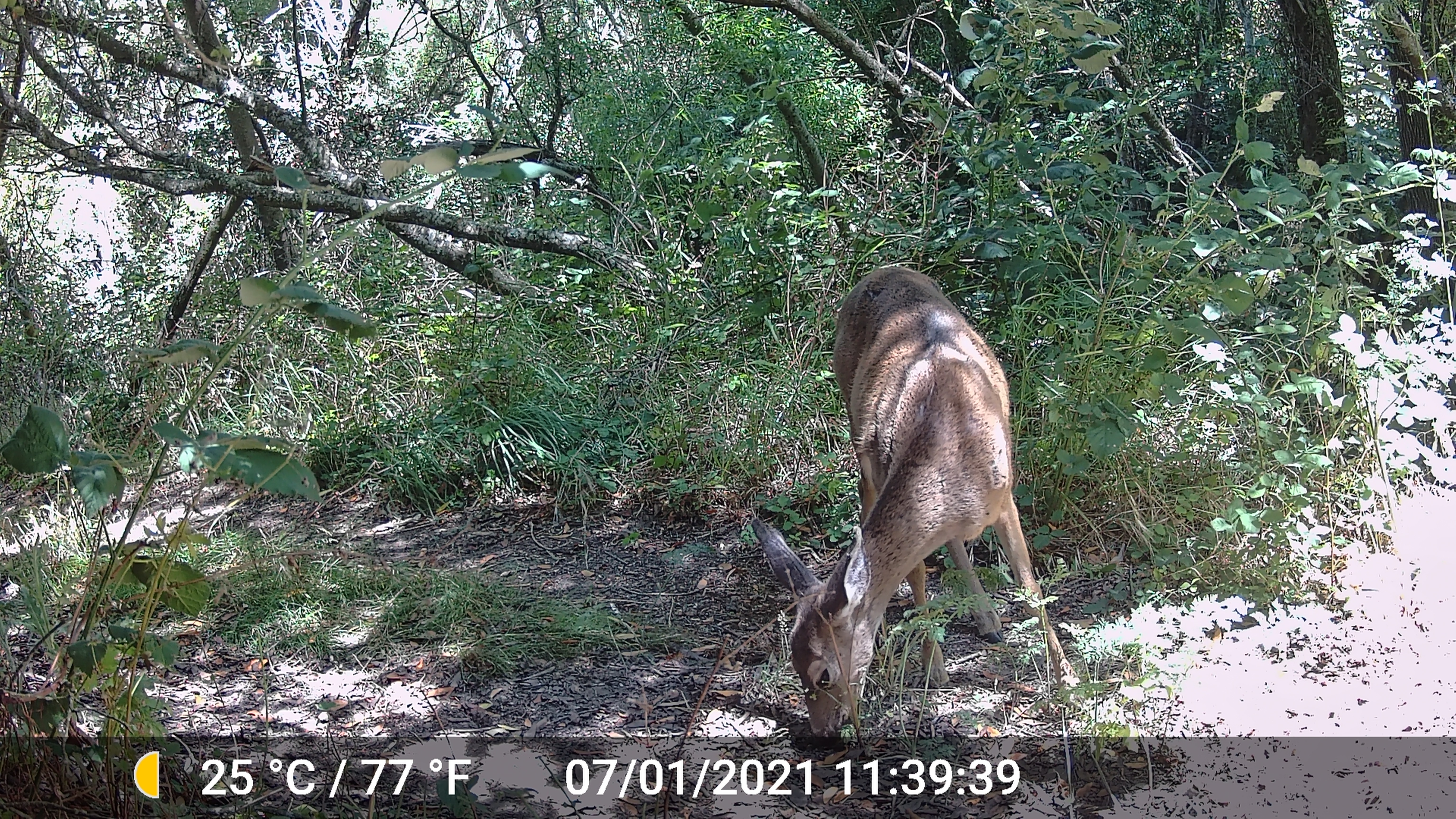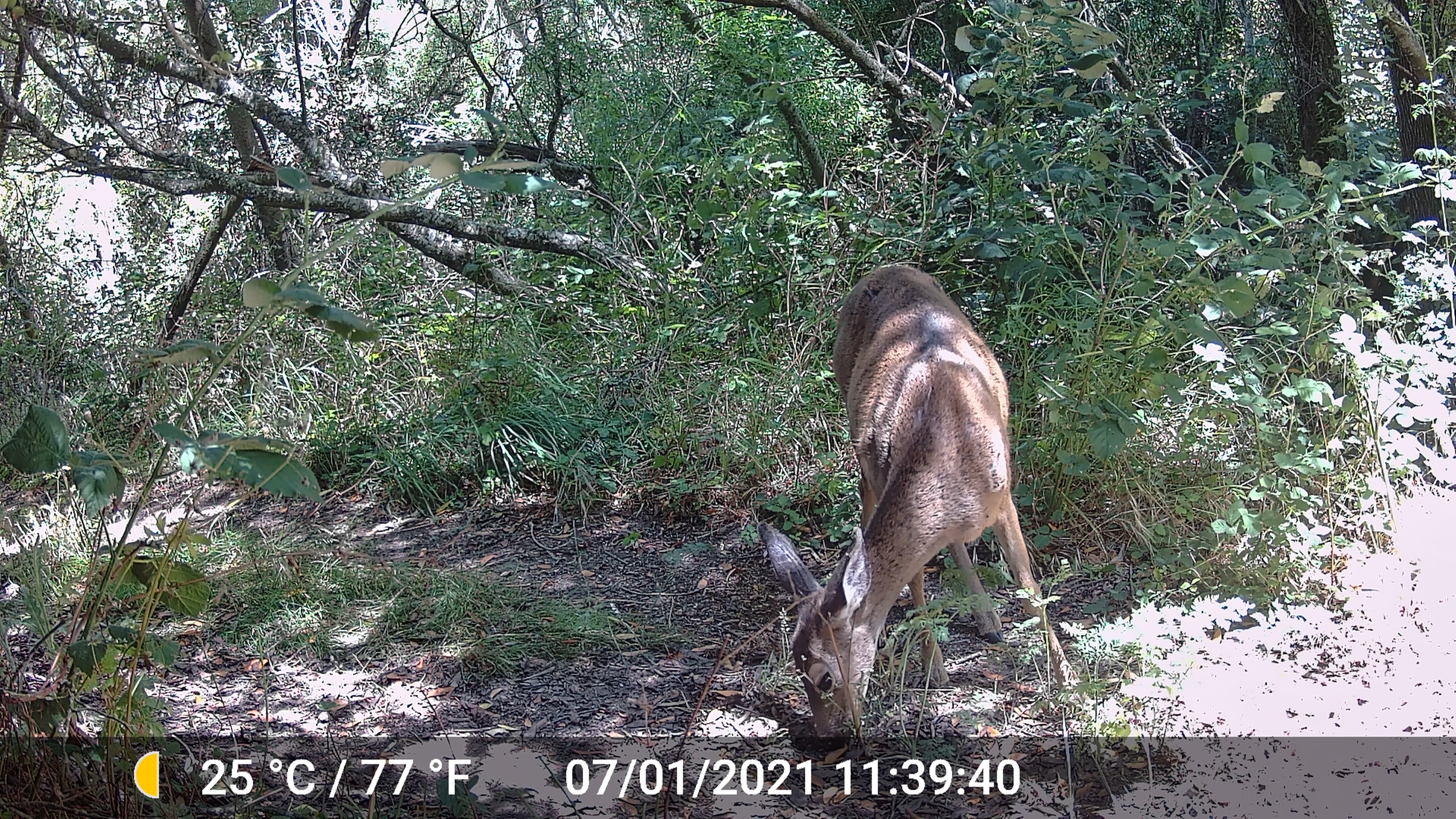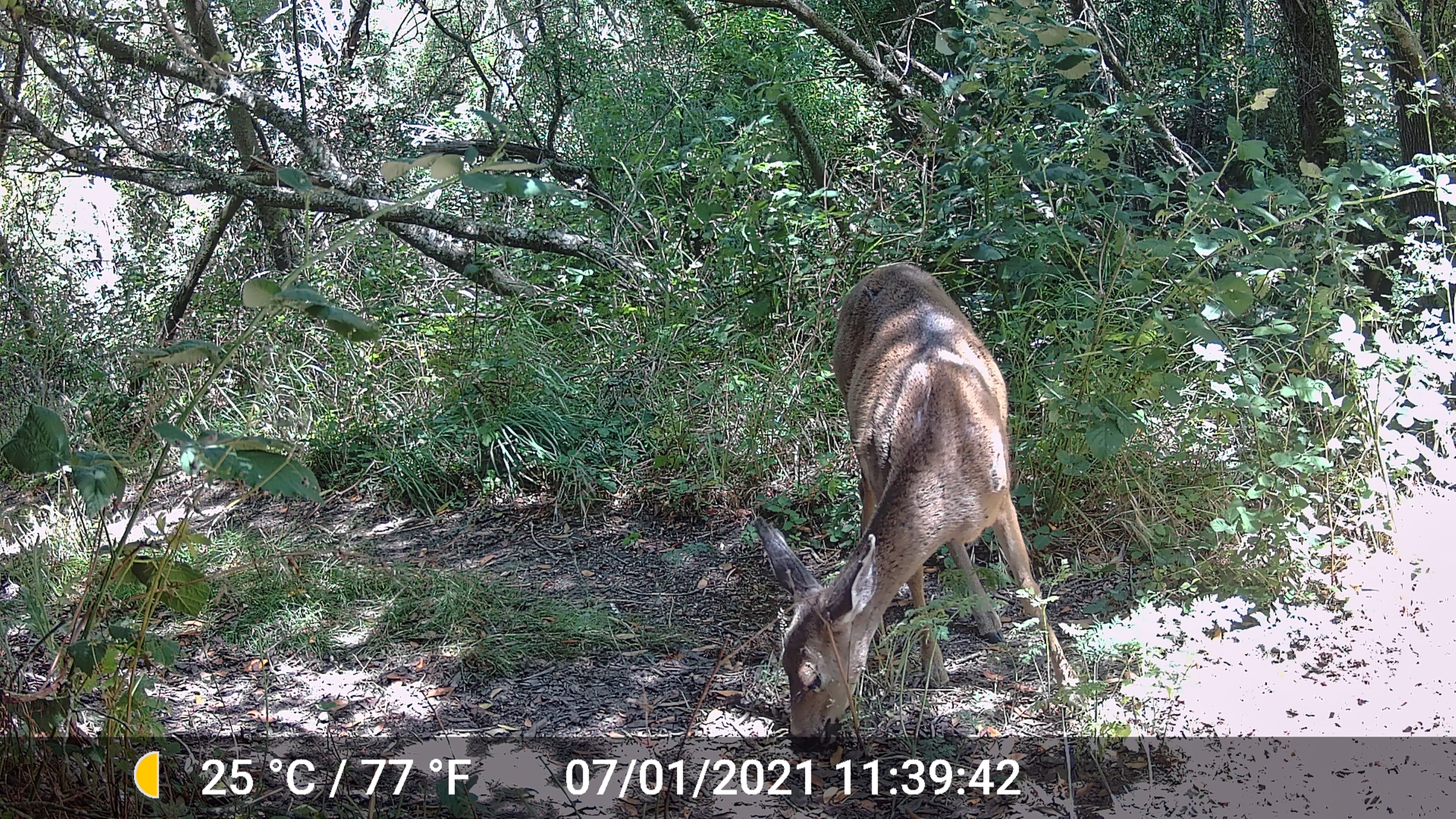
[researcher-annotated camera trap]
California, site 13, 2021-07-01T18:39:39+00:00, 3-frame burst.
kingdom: Animalia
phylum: Chordata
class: Mammalia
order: Artiodactyla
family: Cervidae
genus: Odocoileus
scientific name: Odocoileus hemionus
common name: mule deer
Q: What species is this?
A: Mule deer (Odocoileus hemionus).